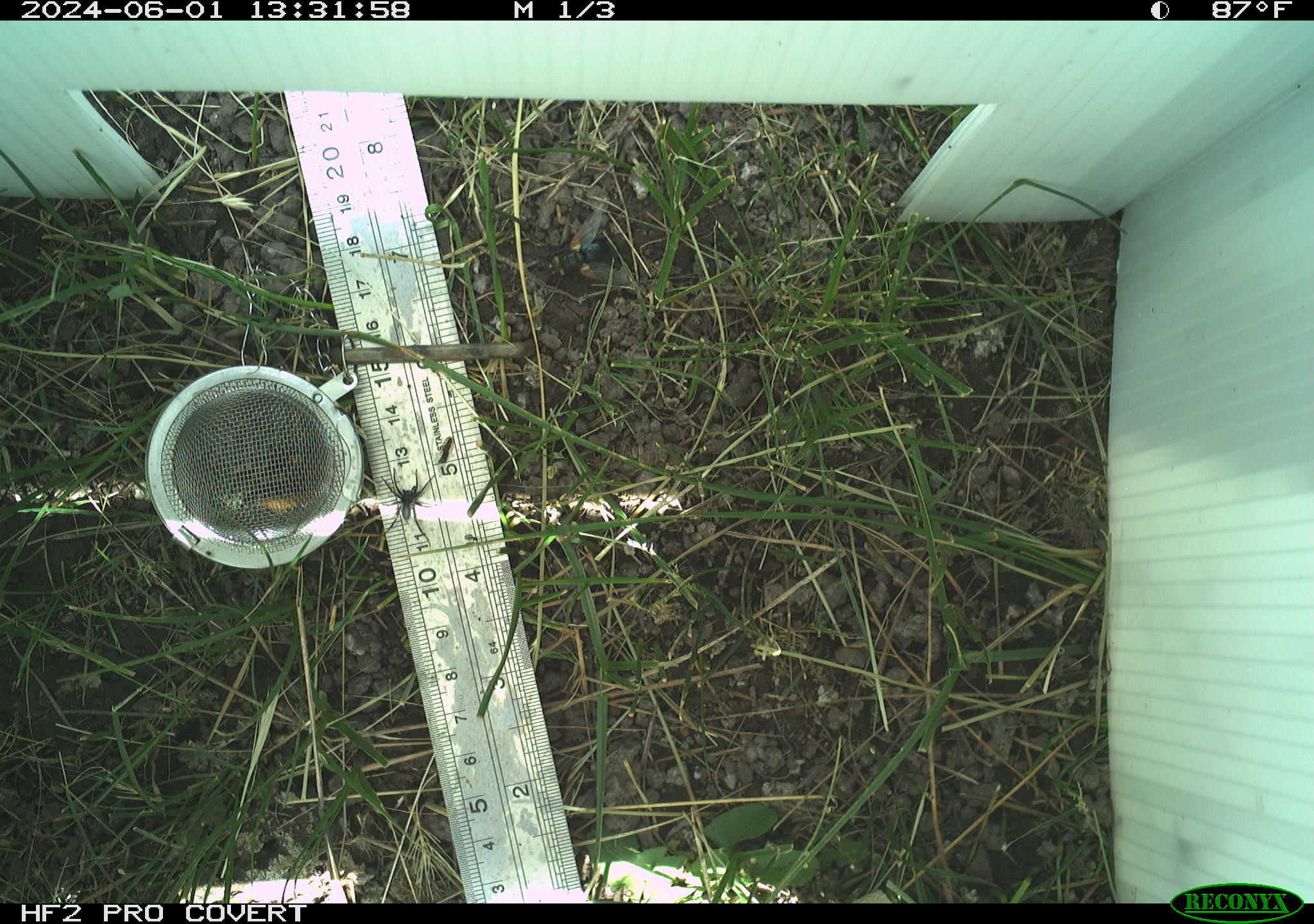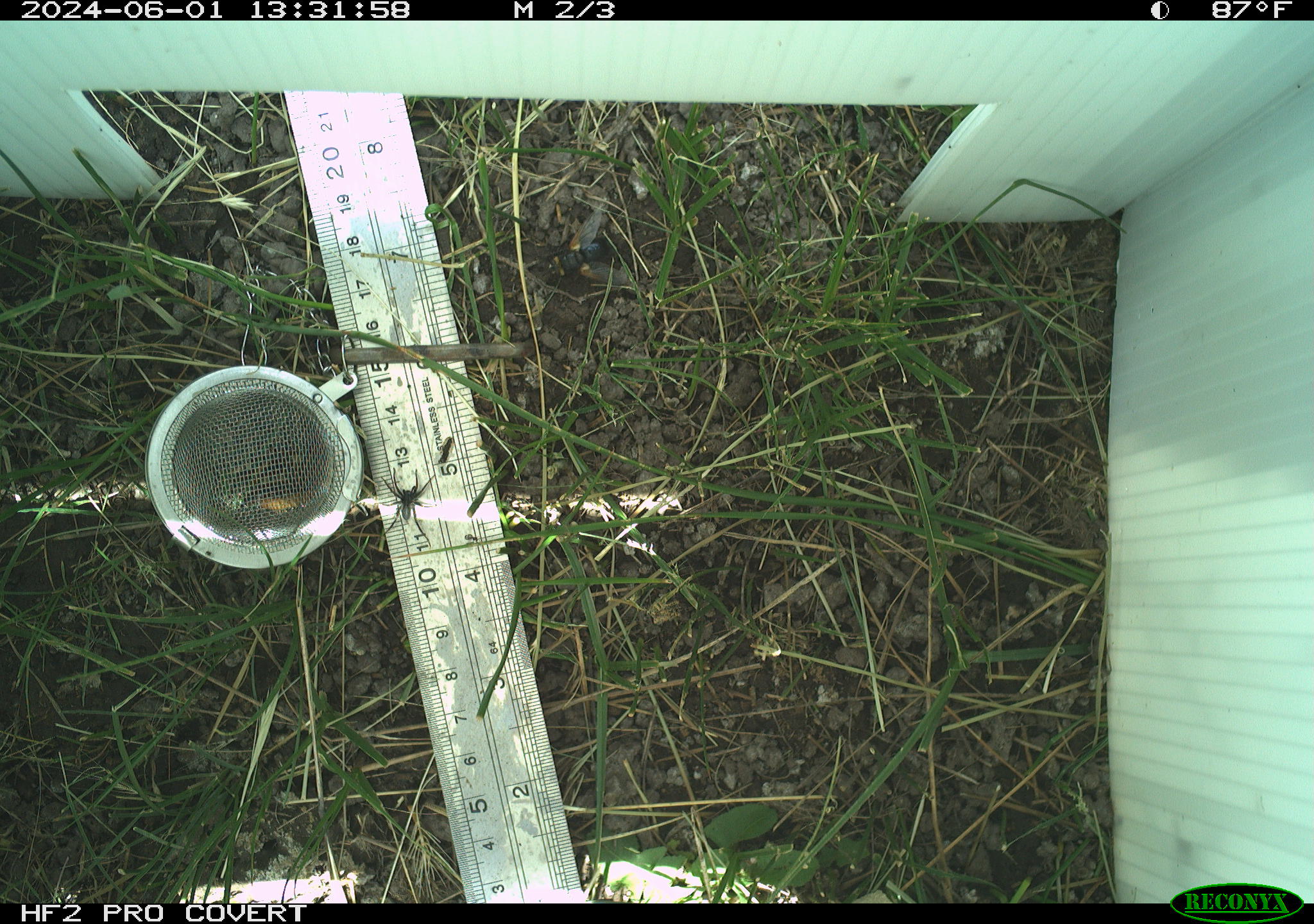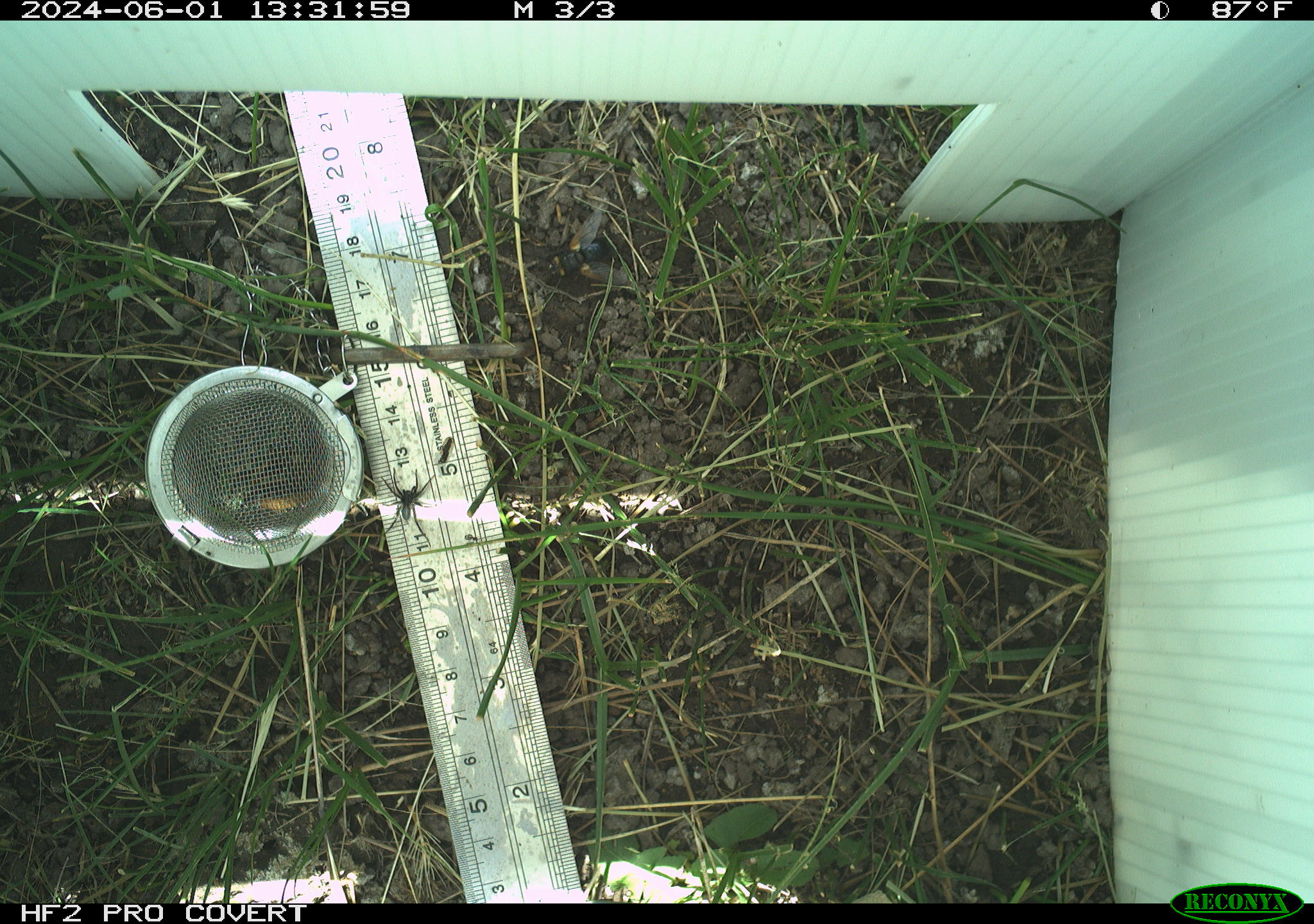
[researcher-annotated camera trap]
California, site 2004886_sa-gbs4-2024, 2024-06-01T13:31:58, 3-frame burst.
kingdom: Animalia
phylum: Arthropoda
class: Insecta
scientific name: Insecta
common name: insect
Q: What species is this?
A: Insect (Insecta).